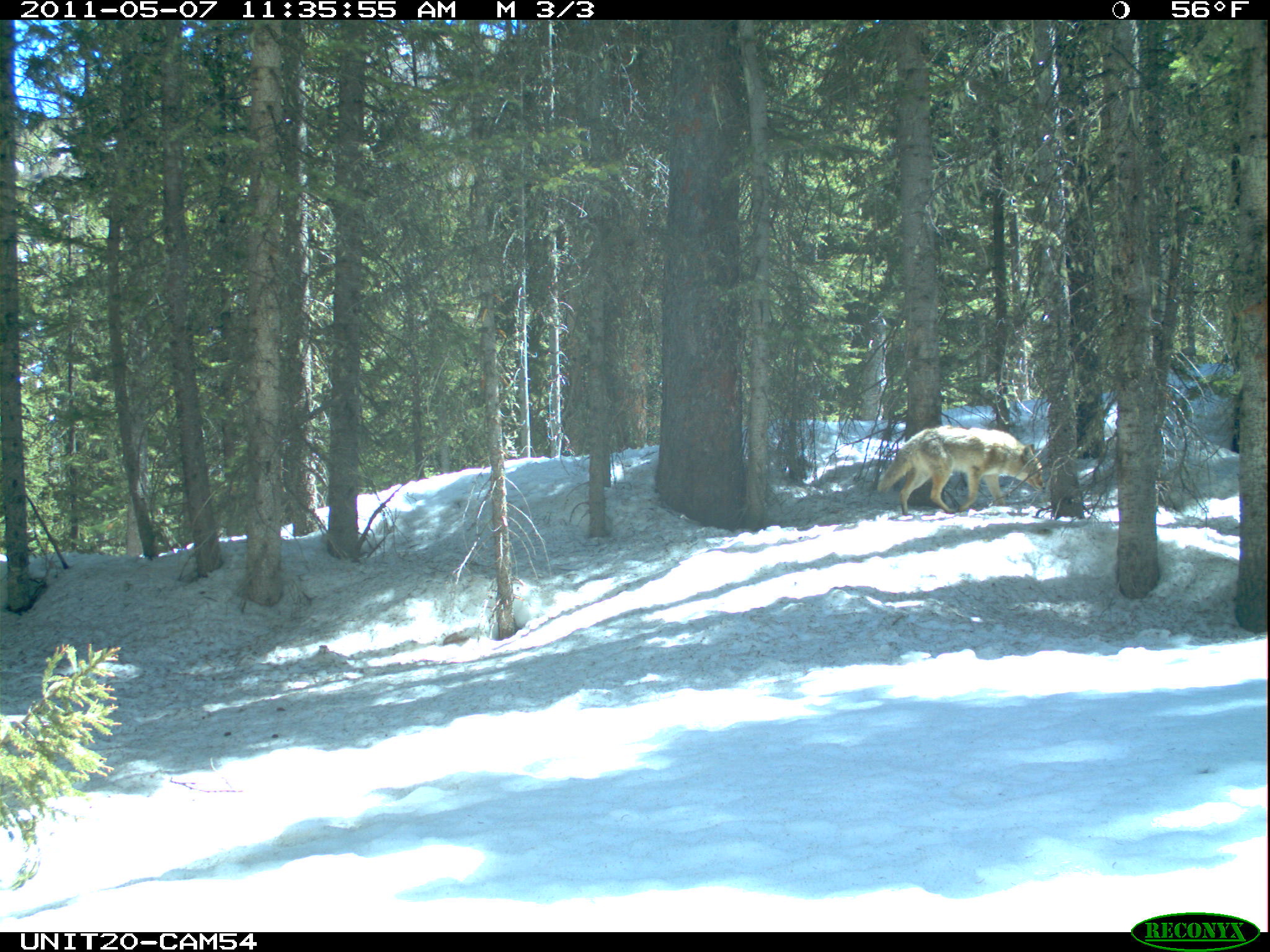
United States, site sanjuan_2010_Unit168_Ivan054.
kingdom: Animalia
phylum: Chordata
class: Mammalia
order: Carnivora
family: Canidae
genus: Canis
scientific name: Canis latrans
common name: coyote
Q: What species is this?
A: Canis latrans (coyote).